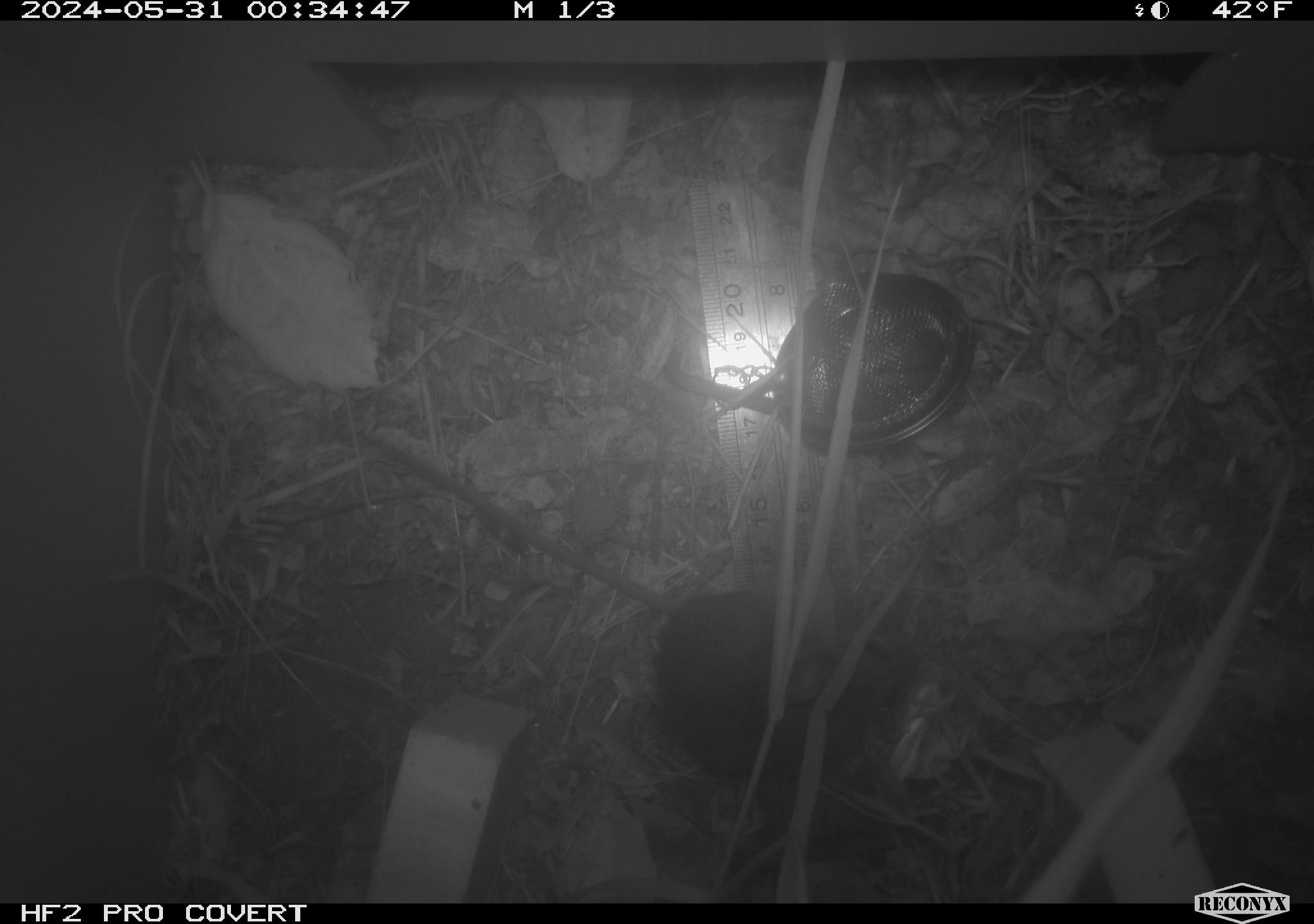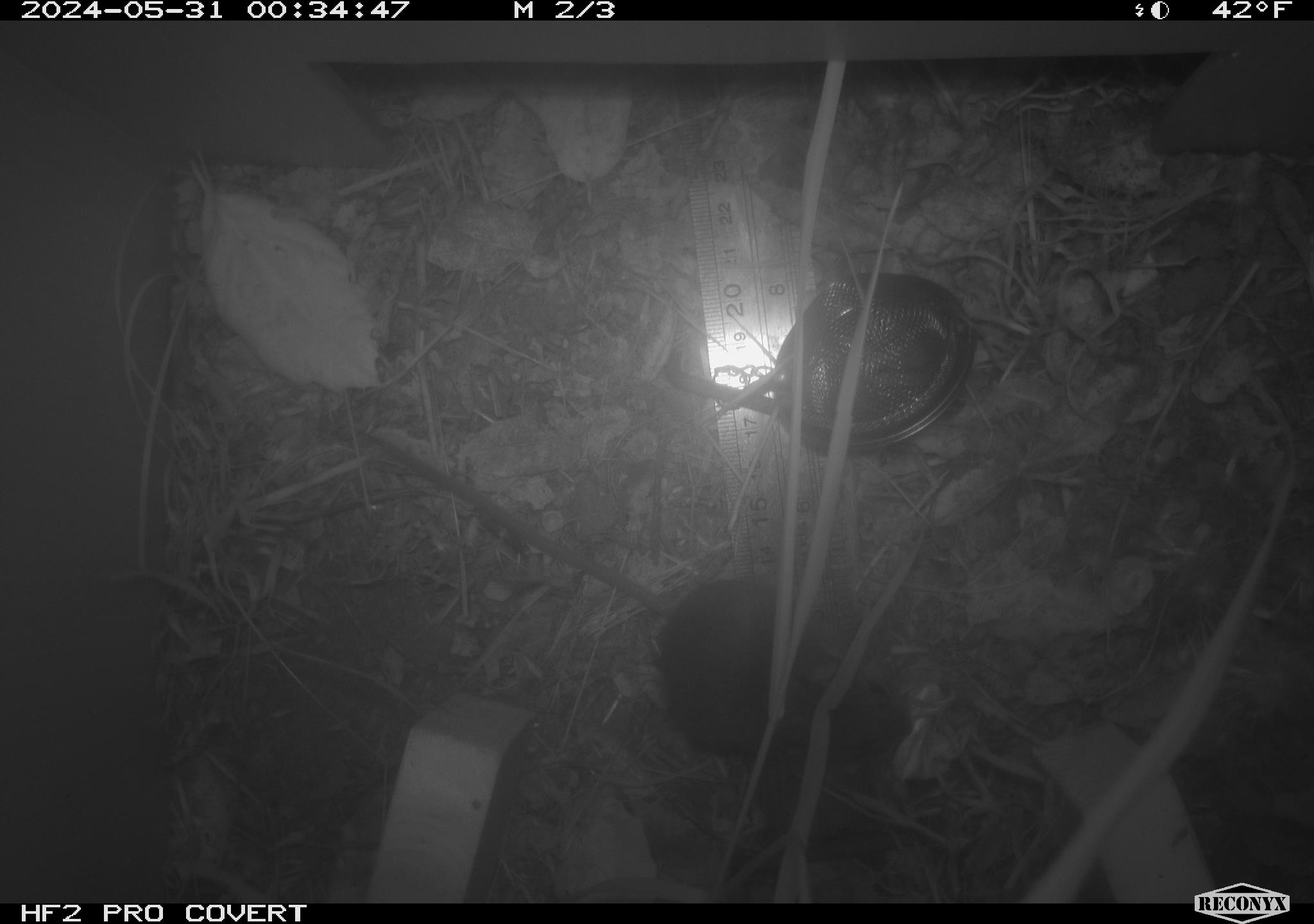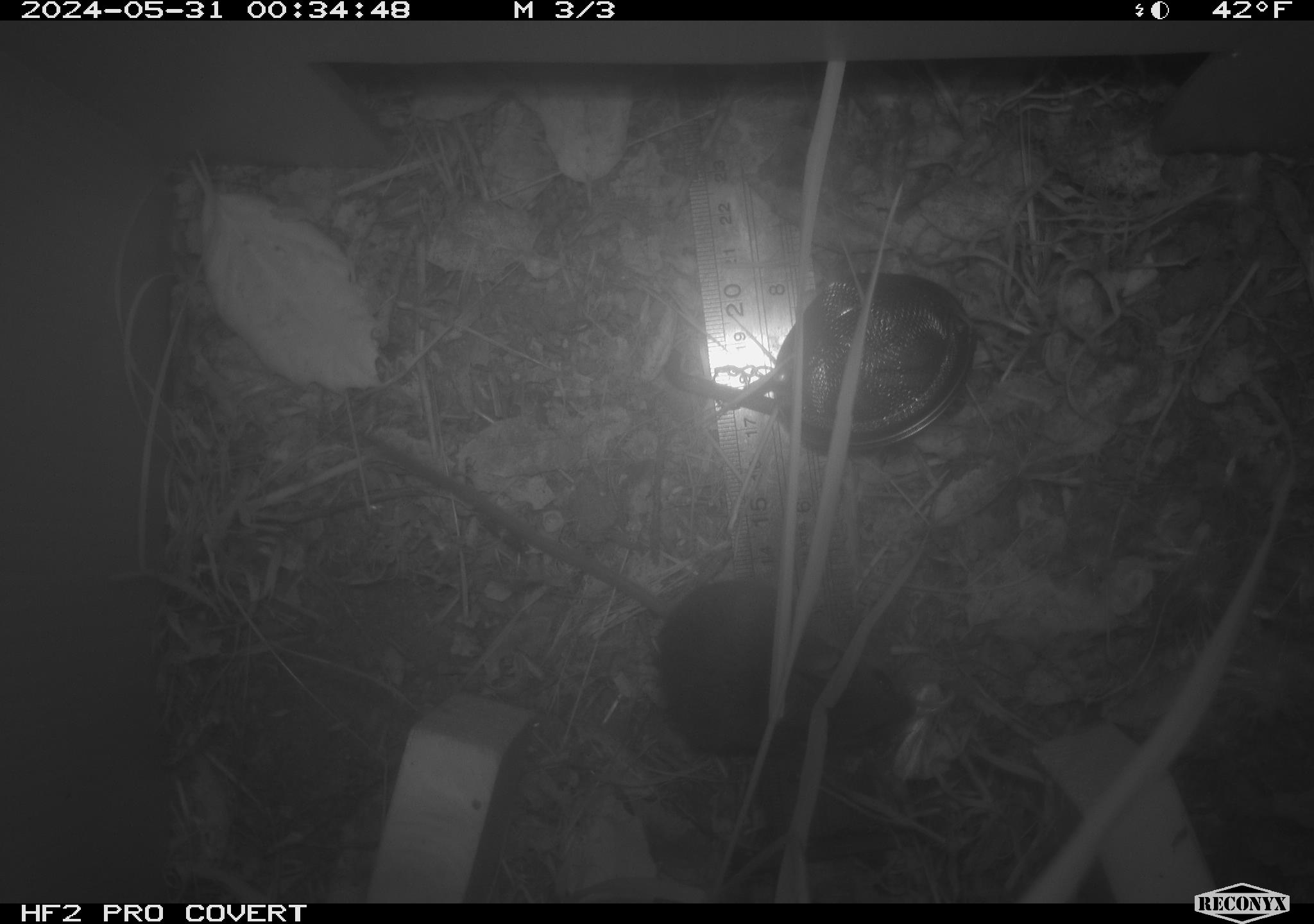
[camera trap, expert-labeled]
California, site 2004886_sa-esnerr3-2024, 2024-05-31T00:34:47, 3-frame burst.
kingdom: Animalia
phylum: Chordata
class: Mammalia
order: Rodentia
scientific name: Rodentia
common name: rodent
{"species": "rodent (Rodentia)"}